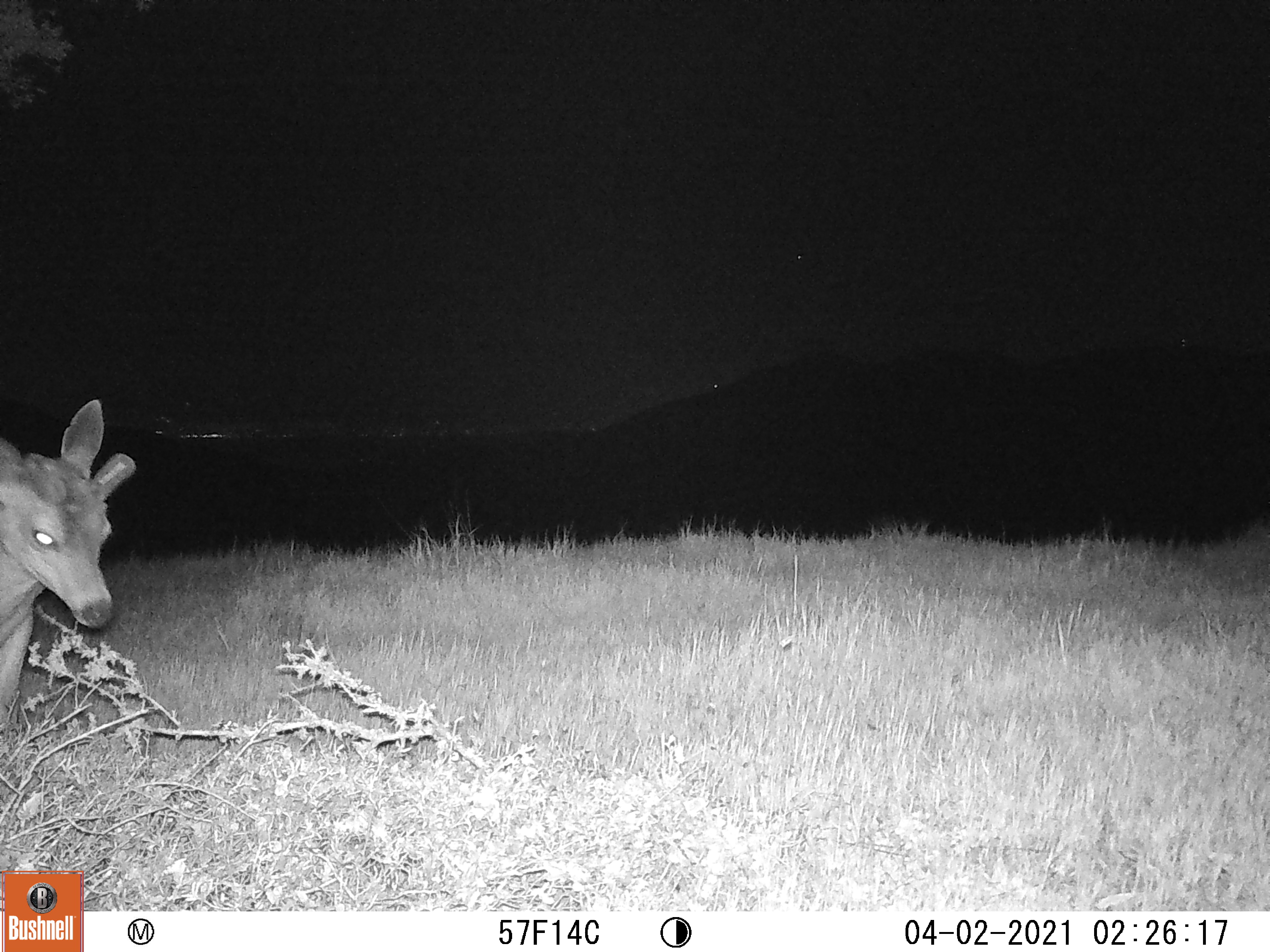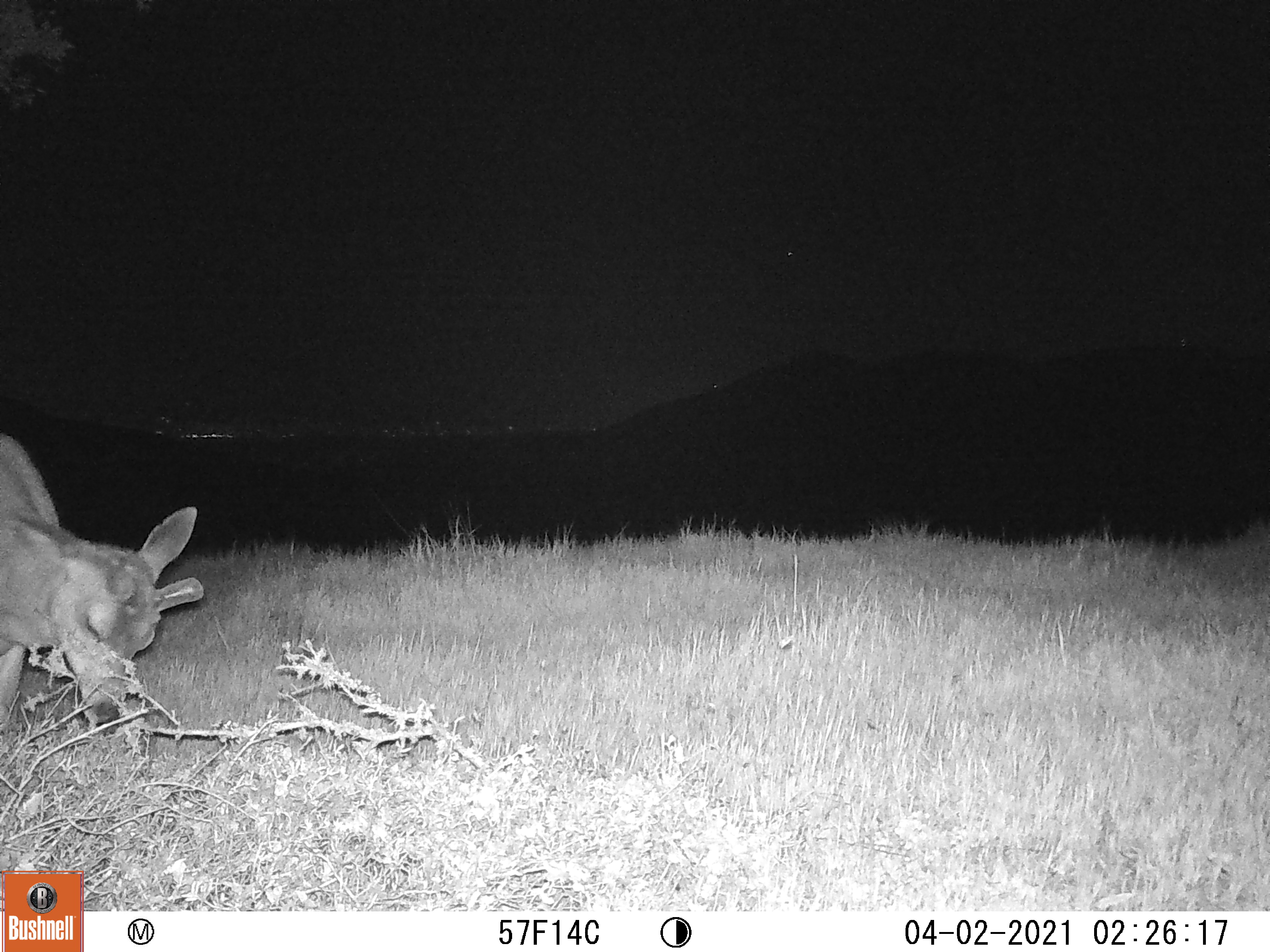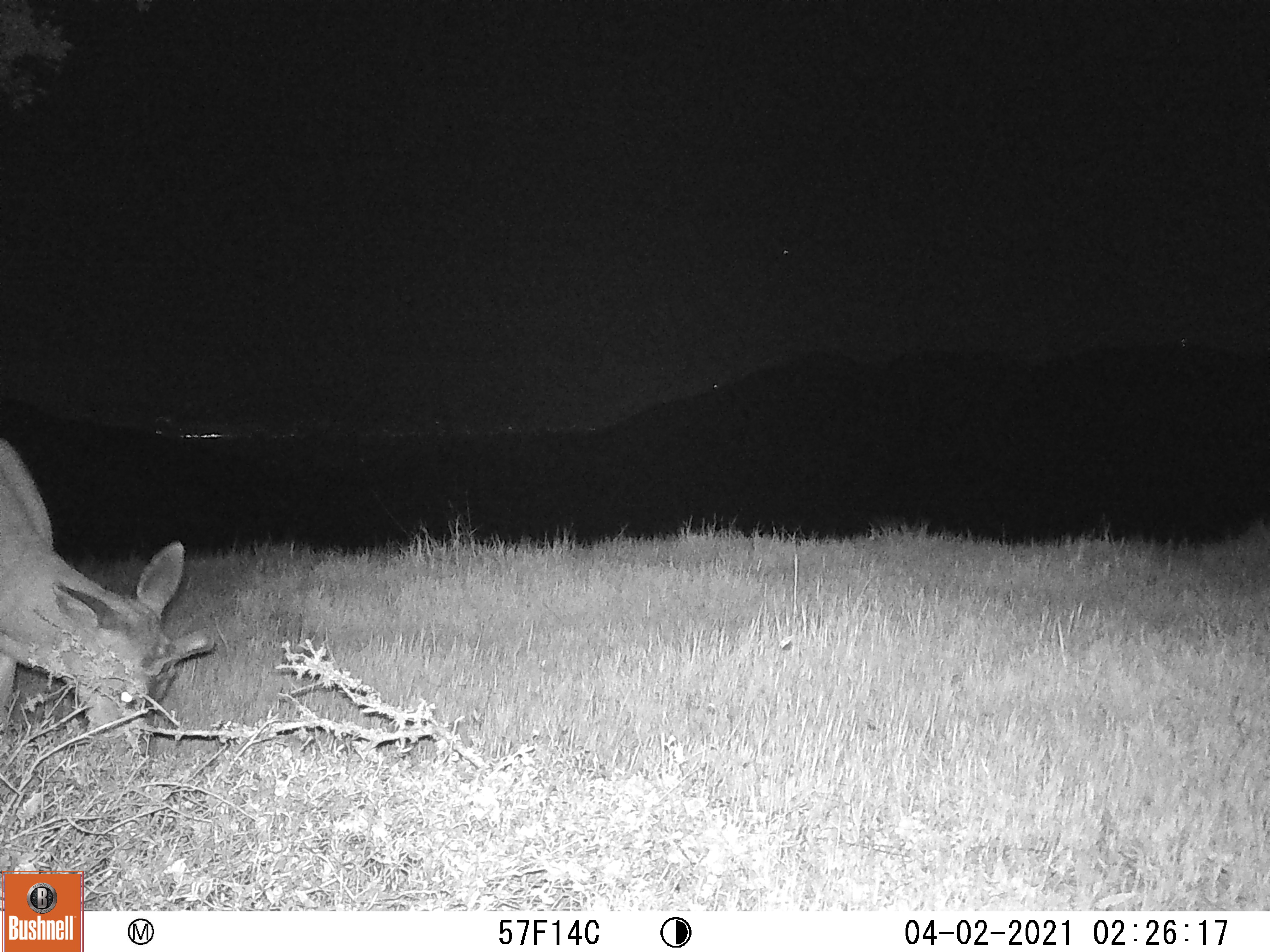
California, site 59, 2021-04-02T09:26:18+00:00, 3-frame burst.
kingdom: Animalia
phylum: Chordata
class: Mammalia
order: Artiodactyla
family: Cervidae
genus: Odocoileus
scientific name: Odocoileus hemionus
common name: mule deer